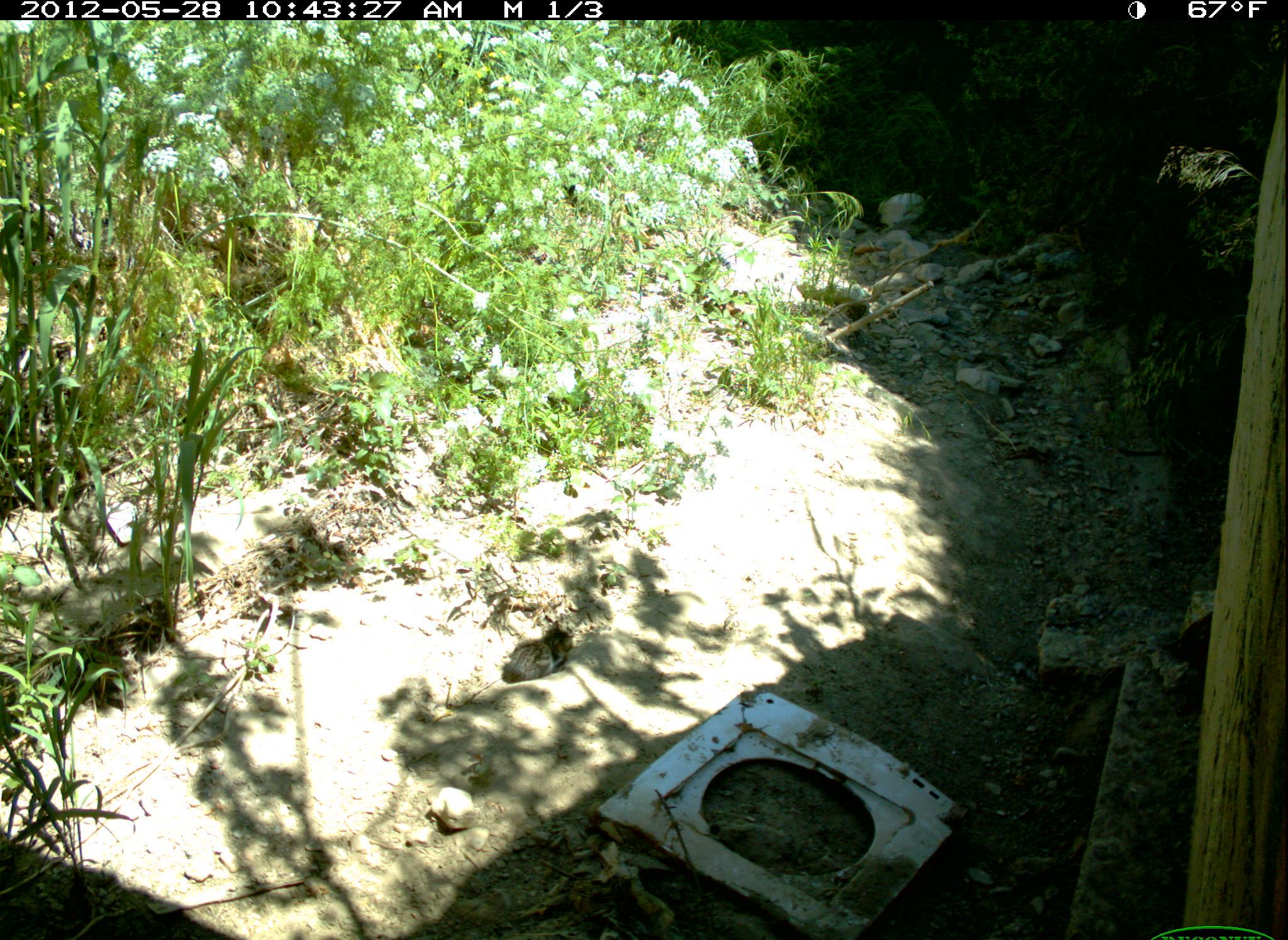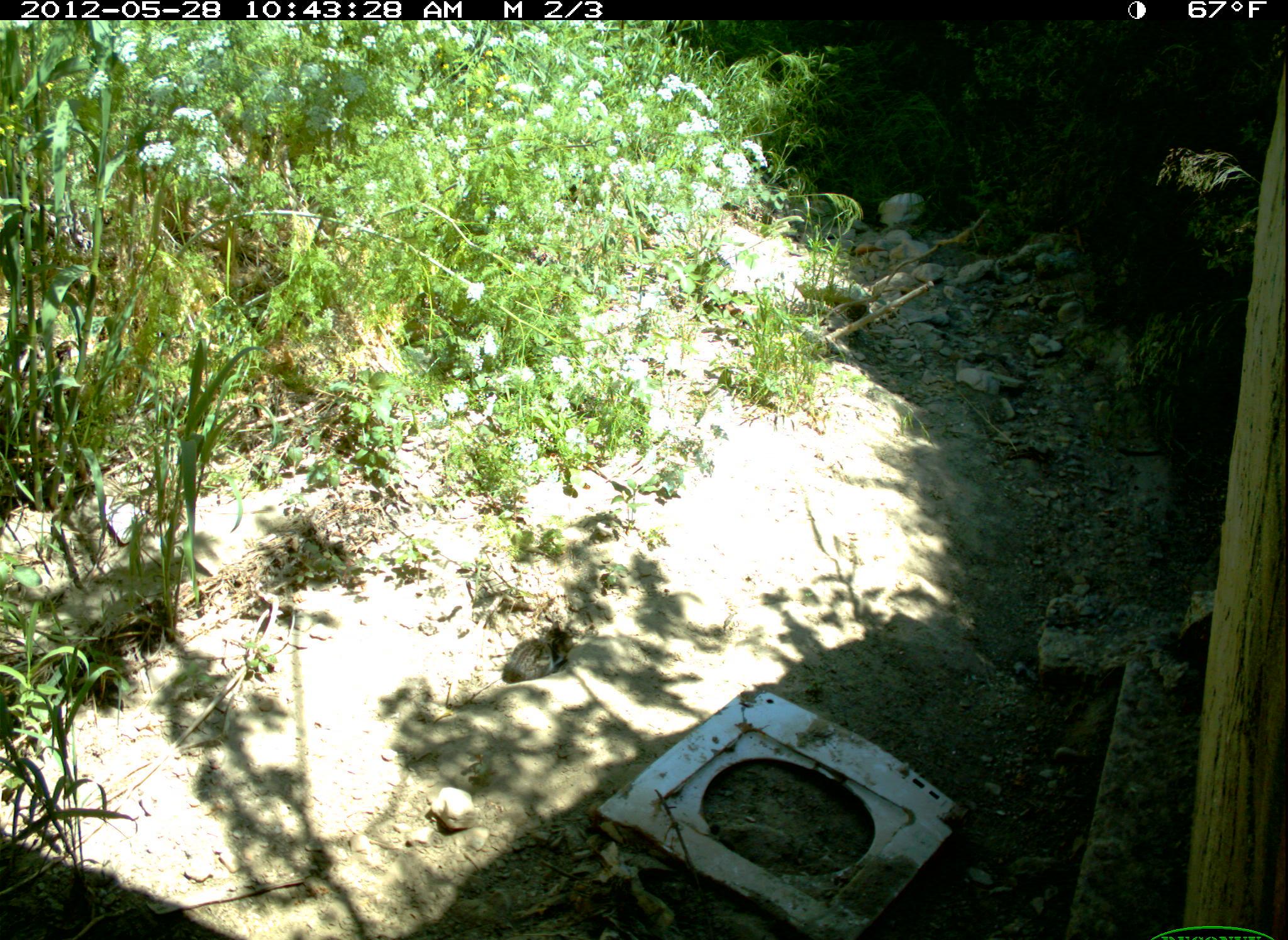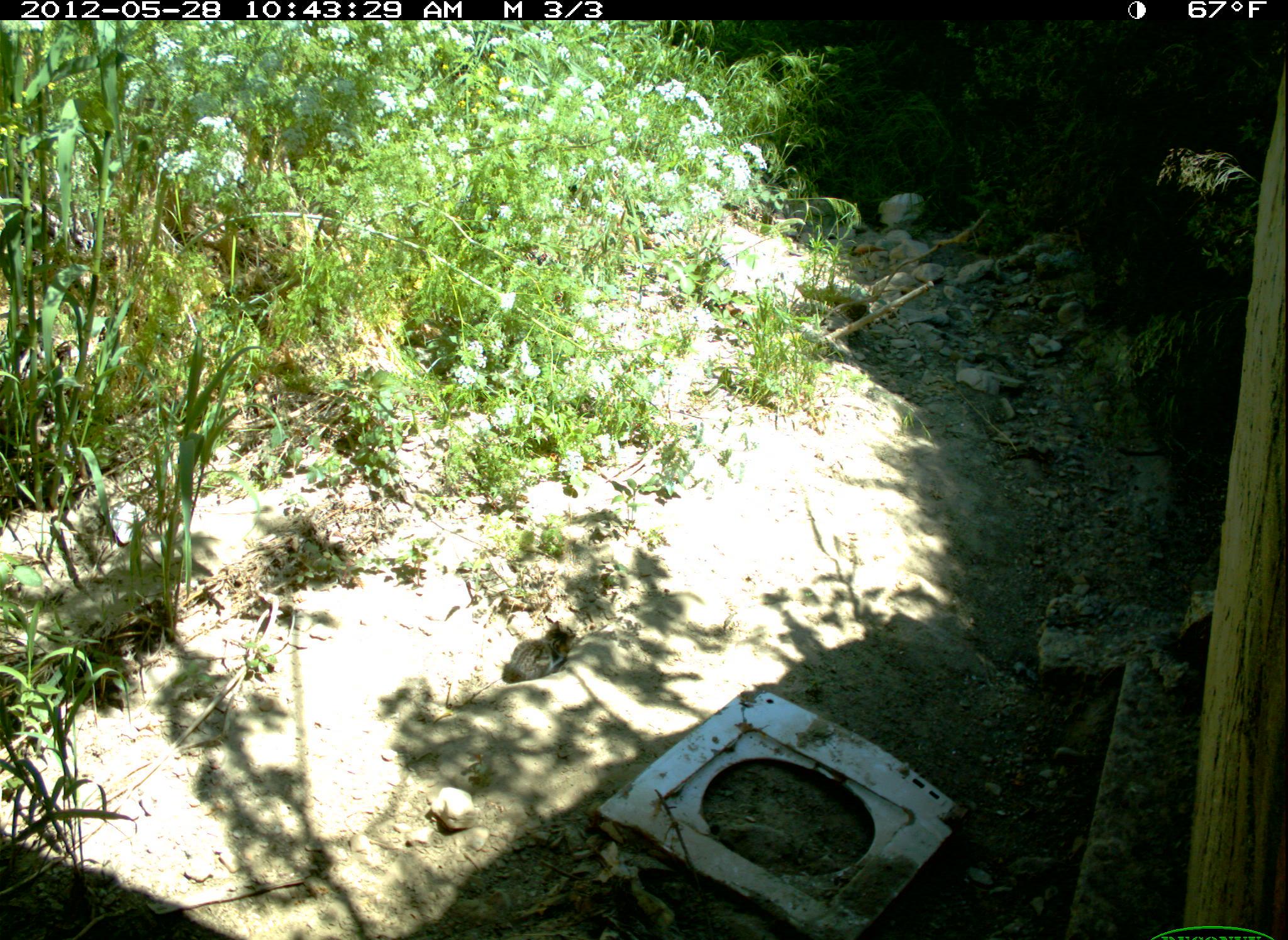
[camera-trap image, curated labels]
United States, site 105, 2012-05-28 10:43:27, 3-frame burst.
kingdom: Animalia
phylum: Chordata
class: Mammalia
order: Carnivora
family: Felidae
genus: Felis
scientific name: Felis catus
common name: cat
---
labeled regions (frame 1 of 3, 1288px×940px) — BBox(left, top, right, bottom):
cat: BBox(499, 618, 578, 689)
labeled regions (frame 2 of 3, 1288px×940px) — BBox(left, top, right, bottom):
cat: BBox(499, 615, 584, 696)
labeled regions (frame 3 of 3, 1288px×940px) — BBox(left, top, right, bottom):
cat: BBox(509, 607, 592, 694)